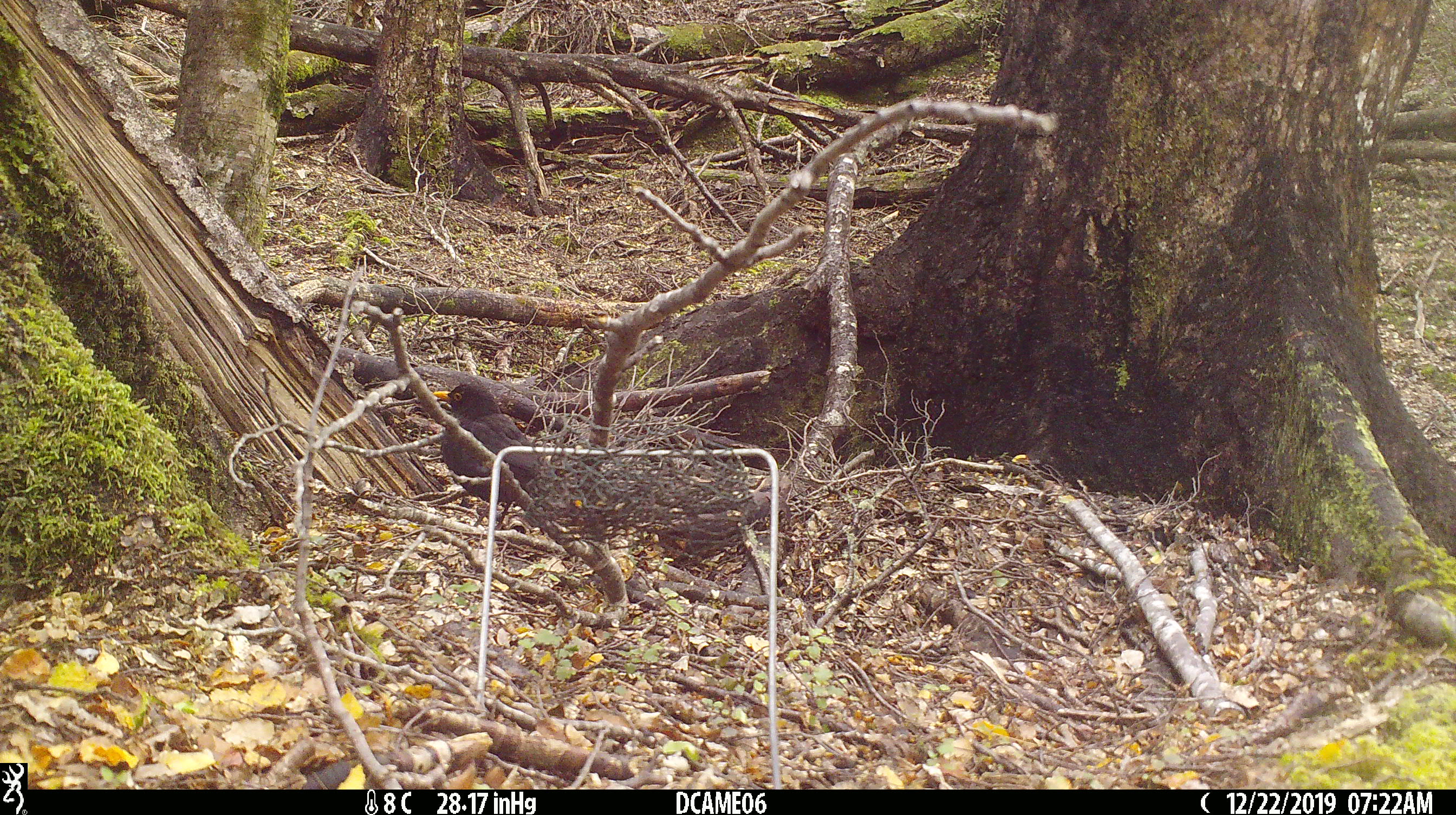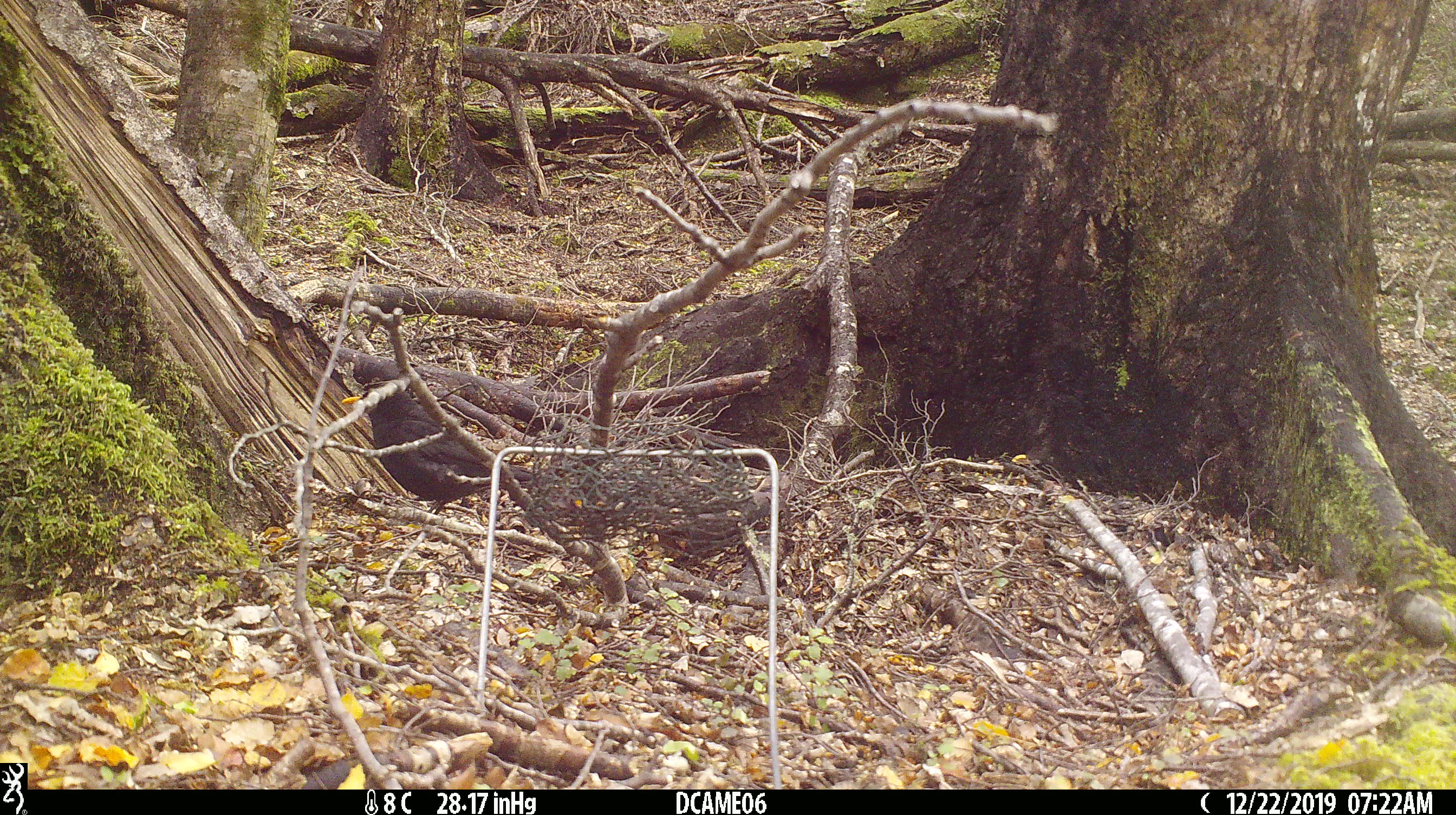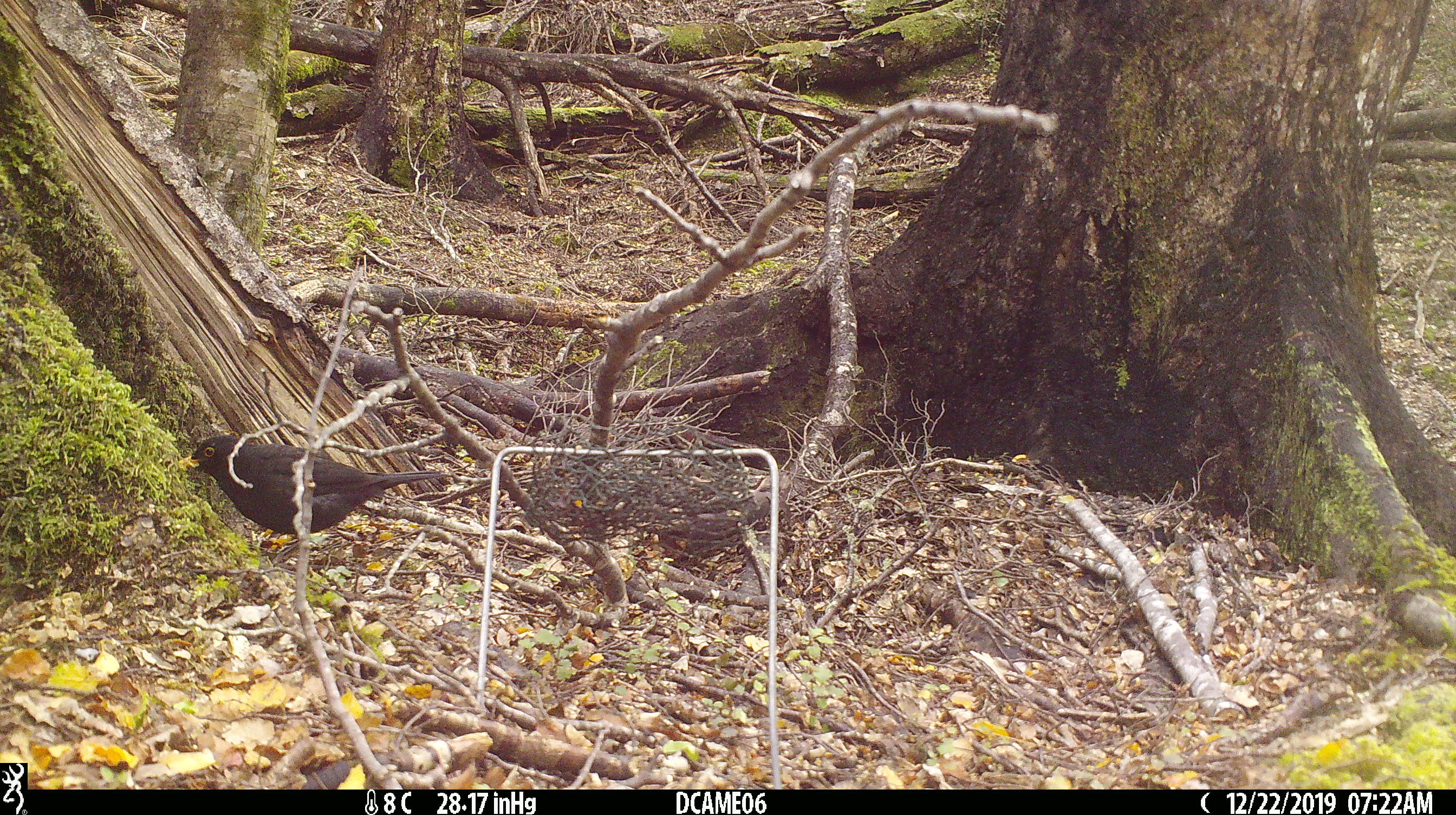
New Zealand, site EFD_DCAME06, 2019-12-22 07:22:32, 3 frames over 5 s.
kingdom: Animalia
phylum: Chordata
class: Aves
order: Passeriformes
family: Turdidae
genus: Turdus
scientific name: Turdus merula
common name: eurasian blackbird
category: blackbird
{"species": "blackbird (eurasian blackbird) (Turdus merula)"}